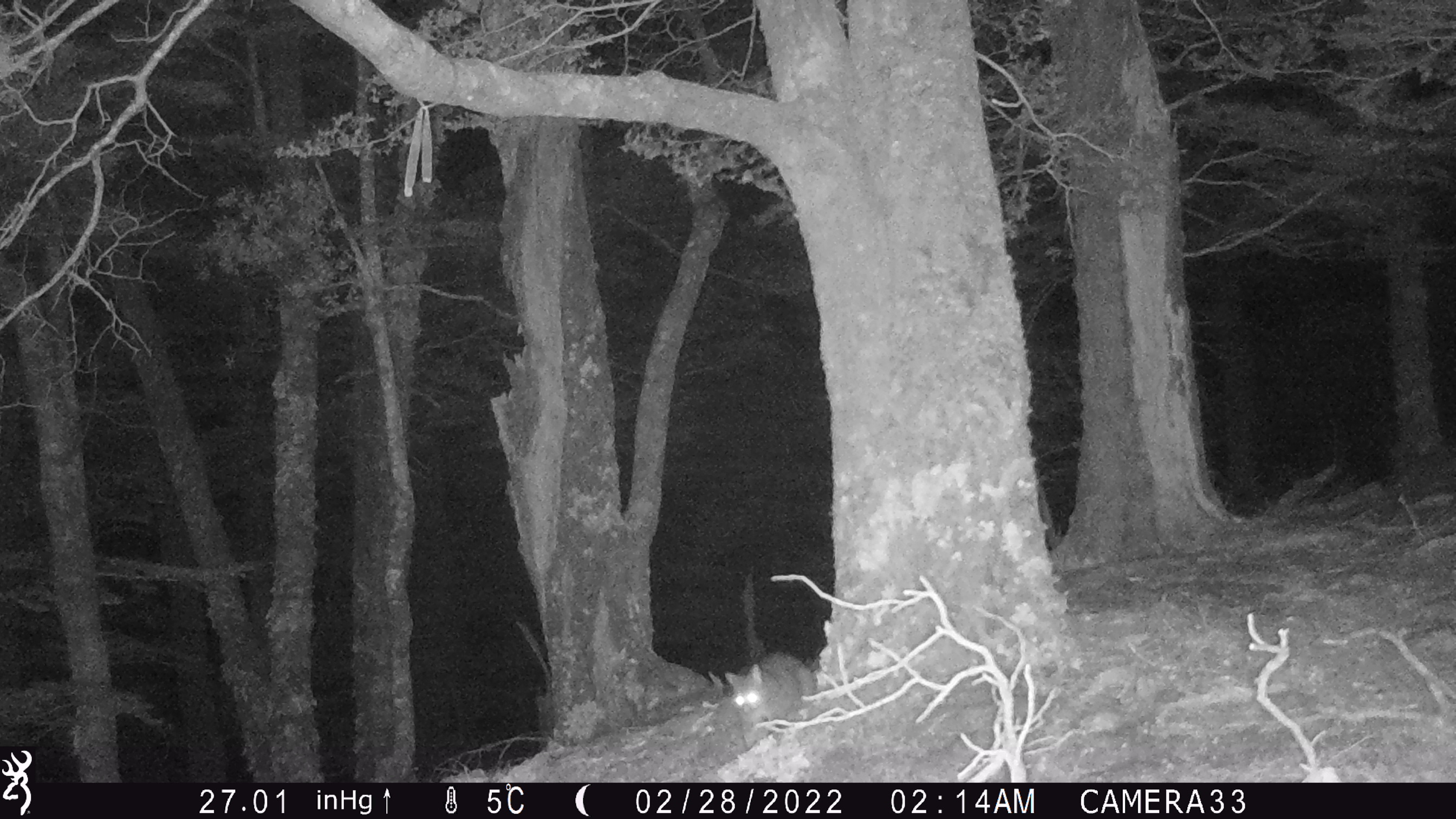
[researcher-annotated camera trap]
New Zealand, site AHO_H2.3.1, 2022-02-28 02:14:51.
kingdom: Animalia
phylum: Chordata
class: Mammalia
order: Diprotodontia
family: Phalangeridae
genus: Trichosurus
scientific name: Trichosurus vulpecula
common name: common brushtail possum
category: possum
Possum (common brushtail possum) (Trichosurus vulpecula).